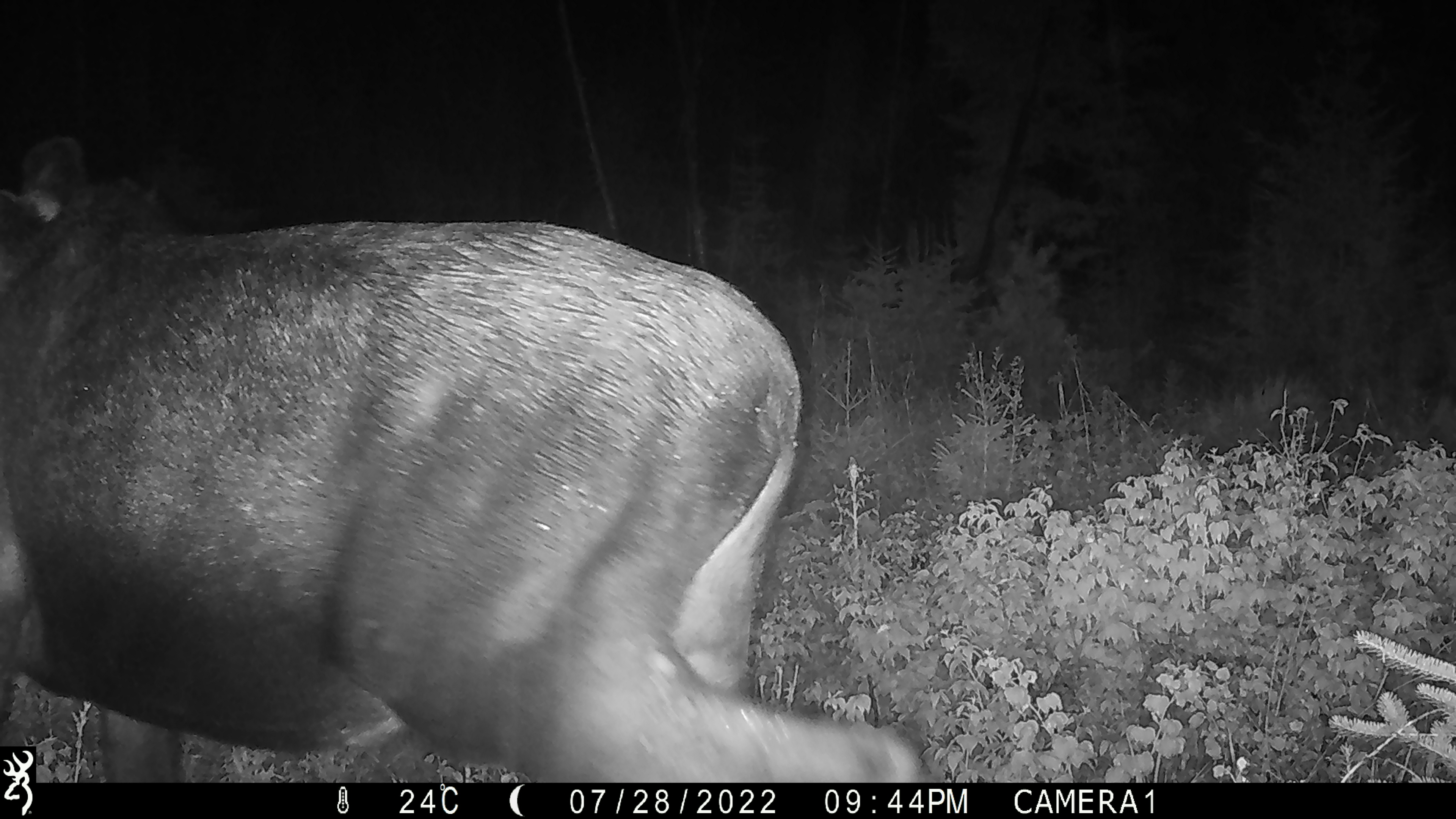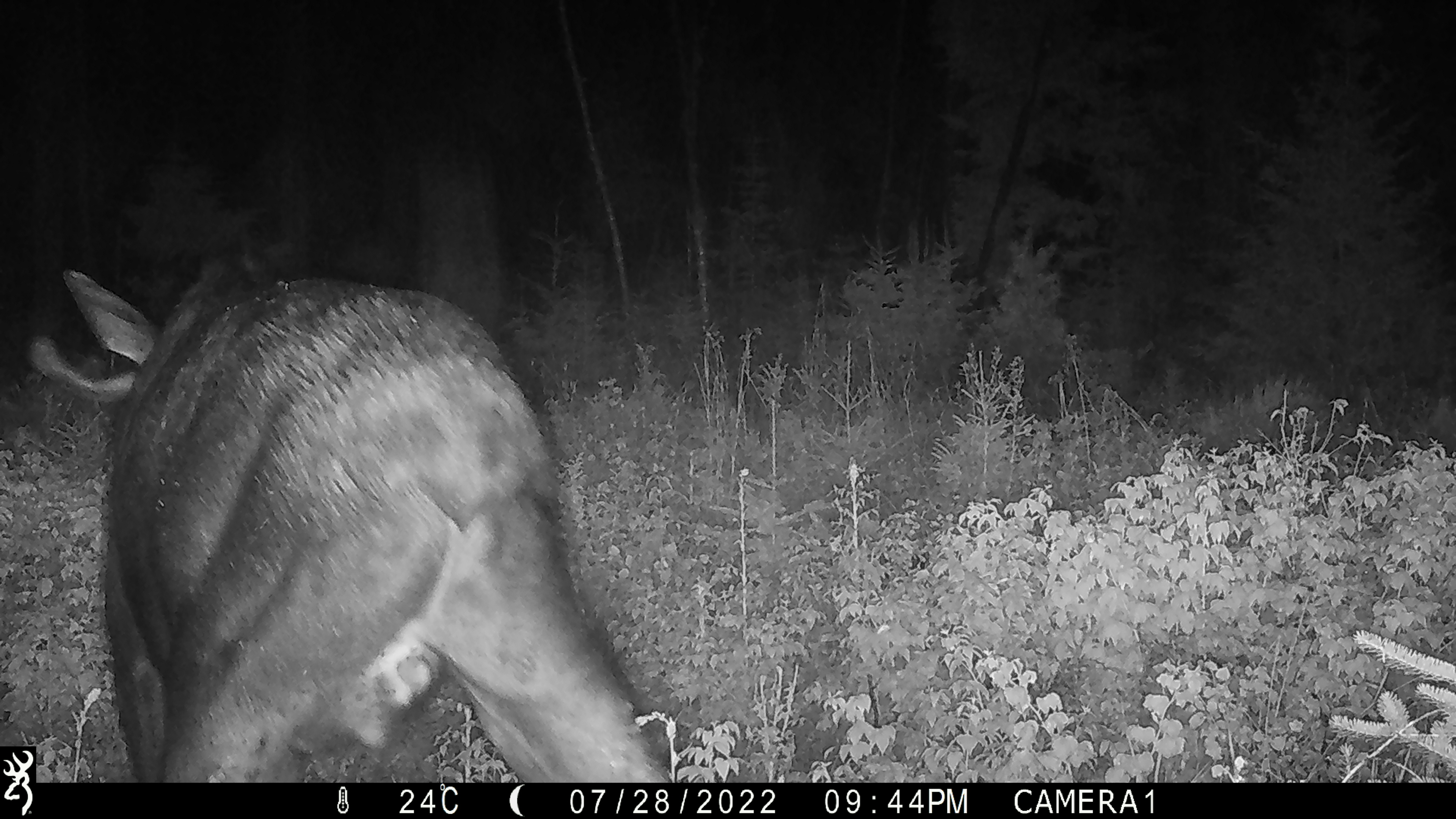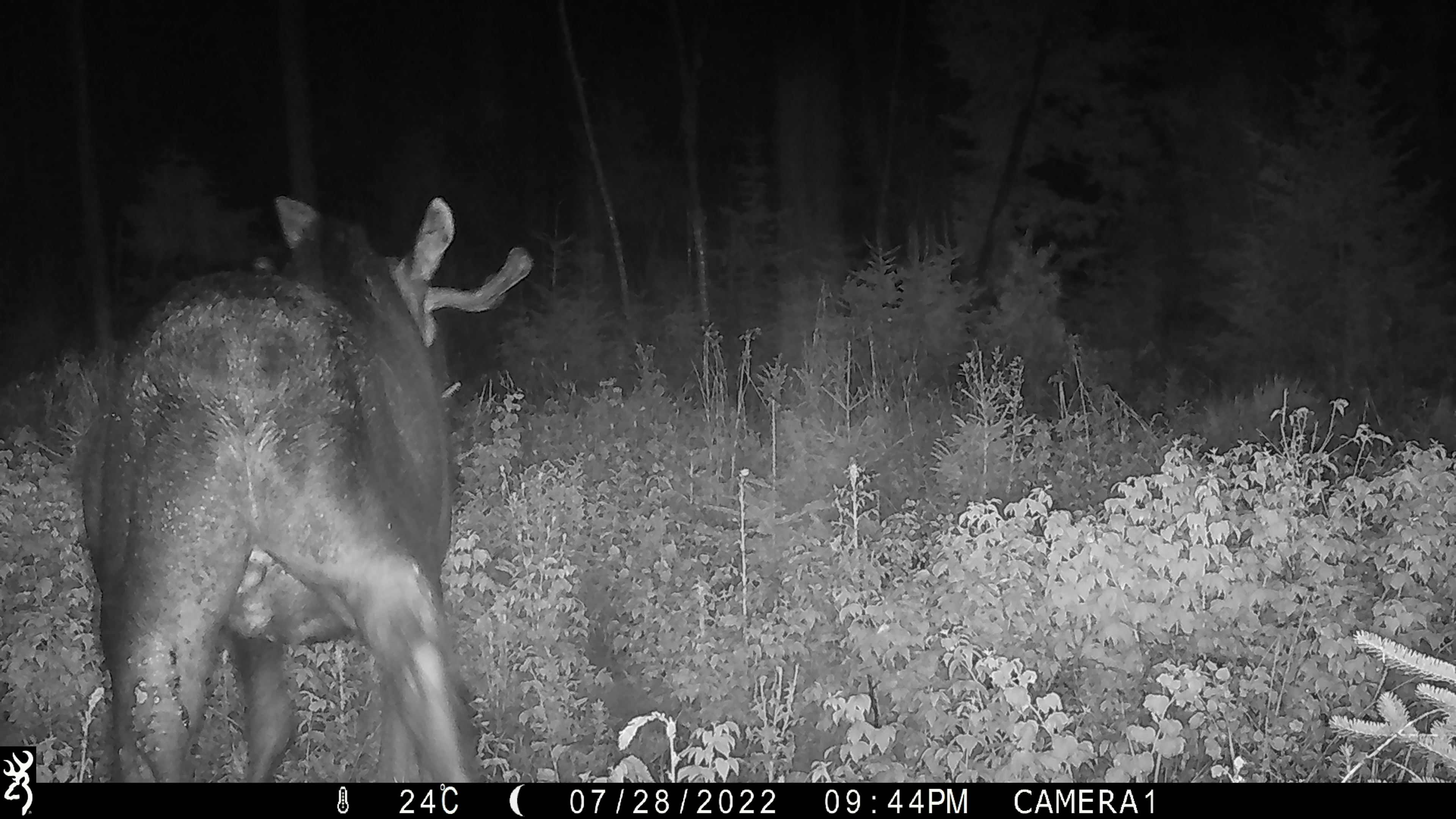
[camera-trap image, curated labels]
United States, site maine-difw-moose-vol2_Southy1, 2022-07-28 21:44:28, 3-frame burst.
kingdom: Animalia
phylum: Chordata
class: Mammalia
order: Artiodactyla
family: Cervidae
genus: Alces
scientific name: Alces alces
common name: moose